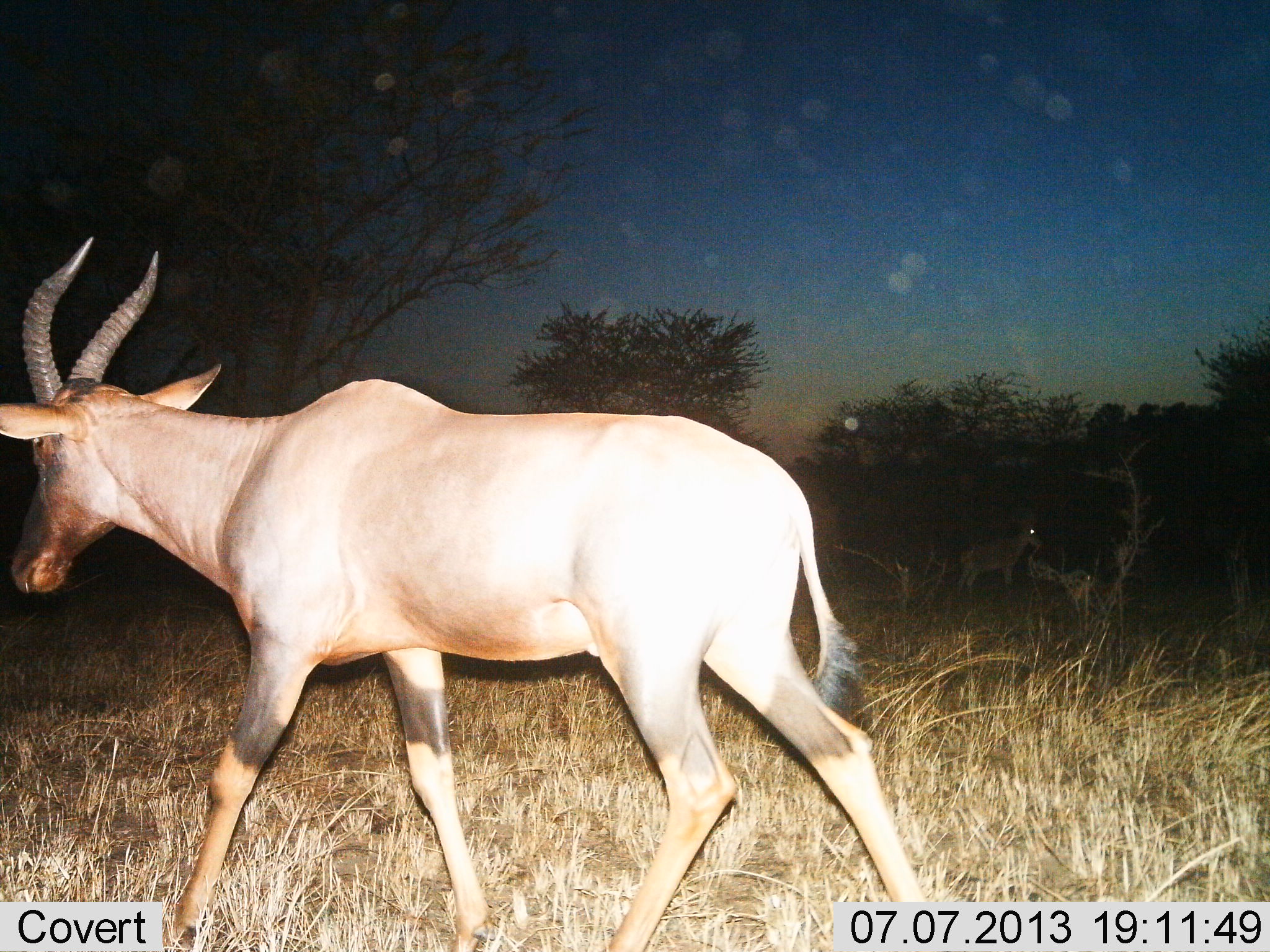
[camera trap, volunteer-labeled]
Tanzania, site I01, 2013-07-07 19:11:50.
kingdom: Animalia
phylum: Chordata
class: Mammalia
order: Artiodactyla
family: Bovidae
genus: Damaliscus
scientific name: Damaliscus lunatus jimela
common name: topi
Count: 1.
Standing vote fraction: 40%.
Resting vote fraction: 0%.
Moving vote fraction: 100%.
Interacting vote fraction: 0%.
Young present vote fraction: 0%.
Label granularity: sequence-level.